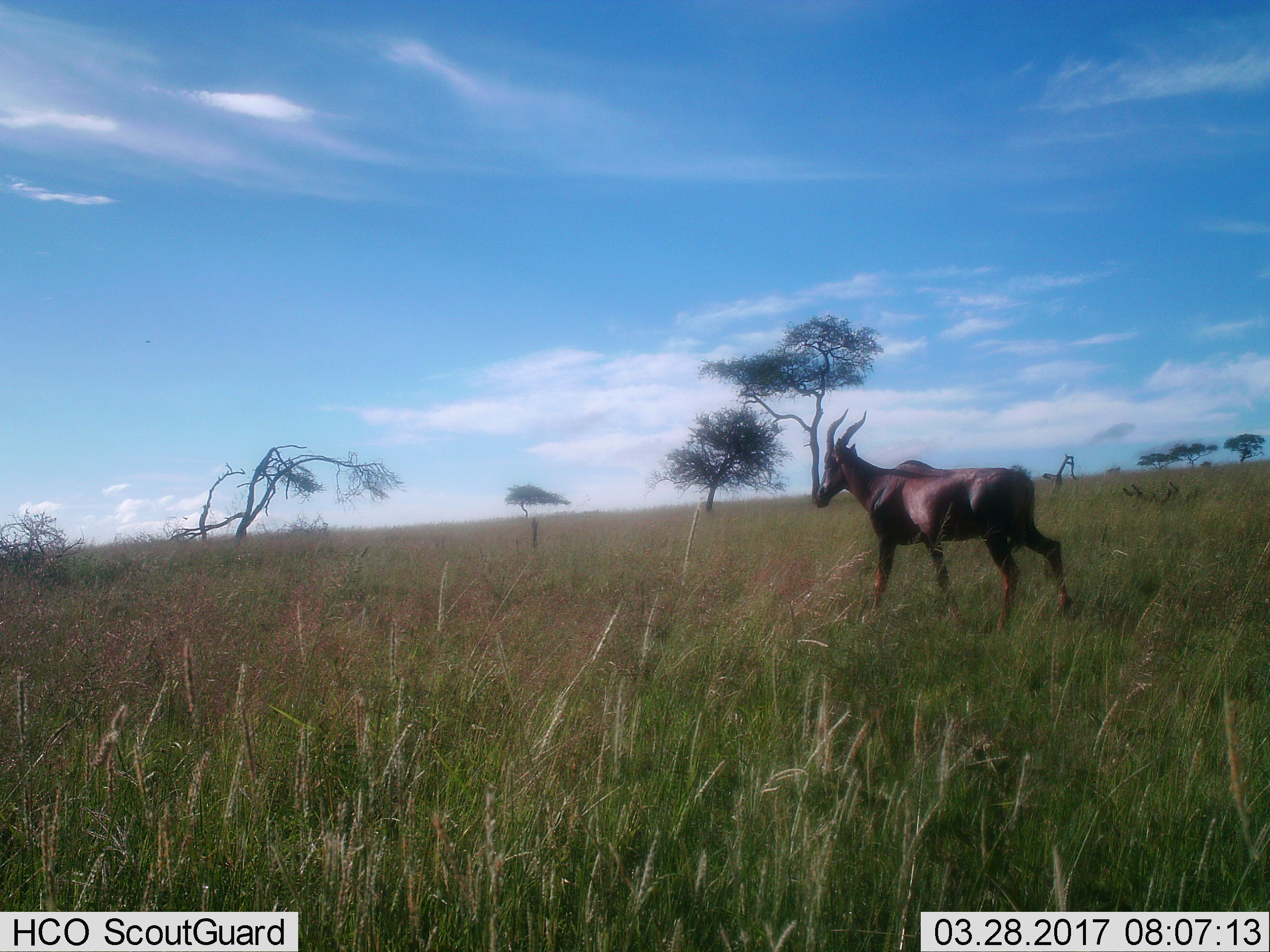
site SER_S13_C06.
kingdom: Animalia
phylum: Chordata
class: Mammalia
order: Artiodactyla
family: Bovidae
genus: Damaliscus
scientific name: Damaliscus lunatus jimela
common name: topi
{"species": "topi (Damaliscus lunatus jimela)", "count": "1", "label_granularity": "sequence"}